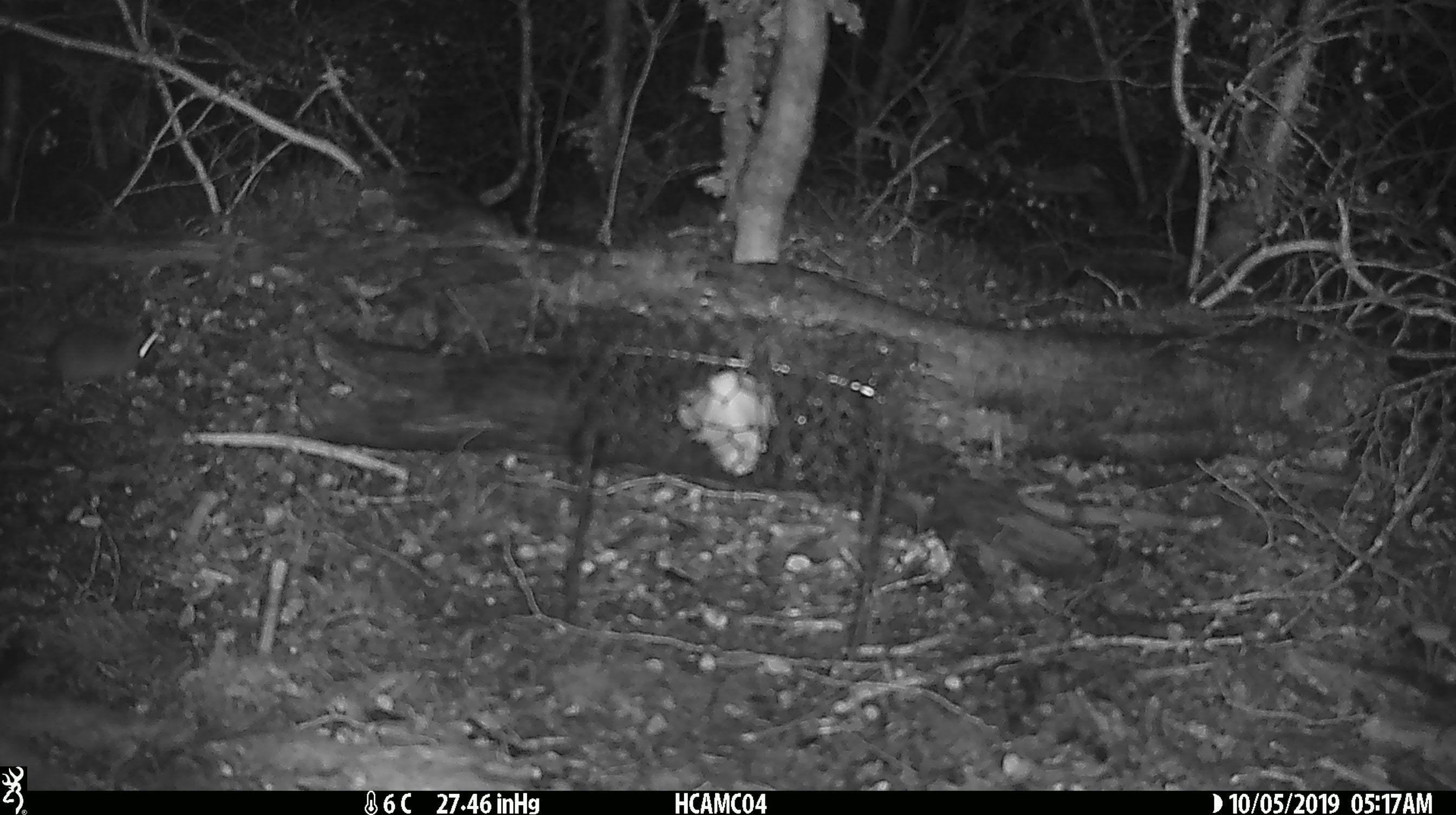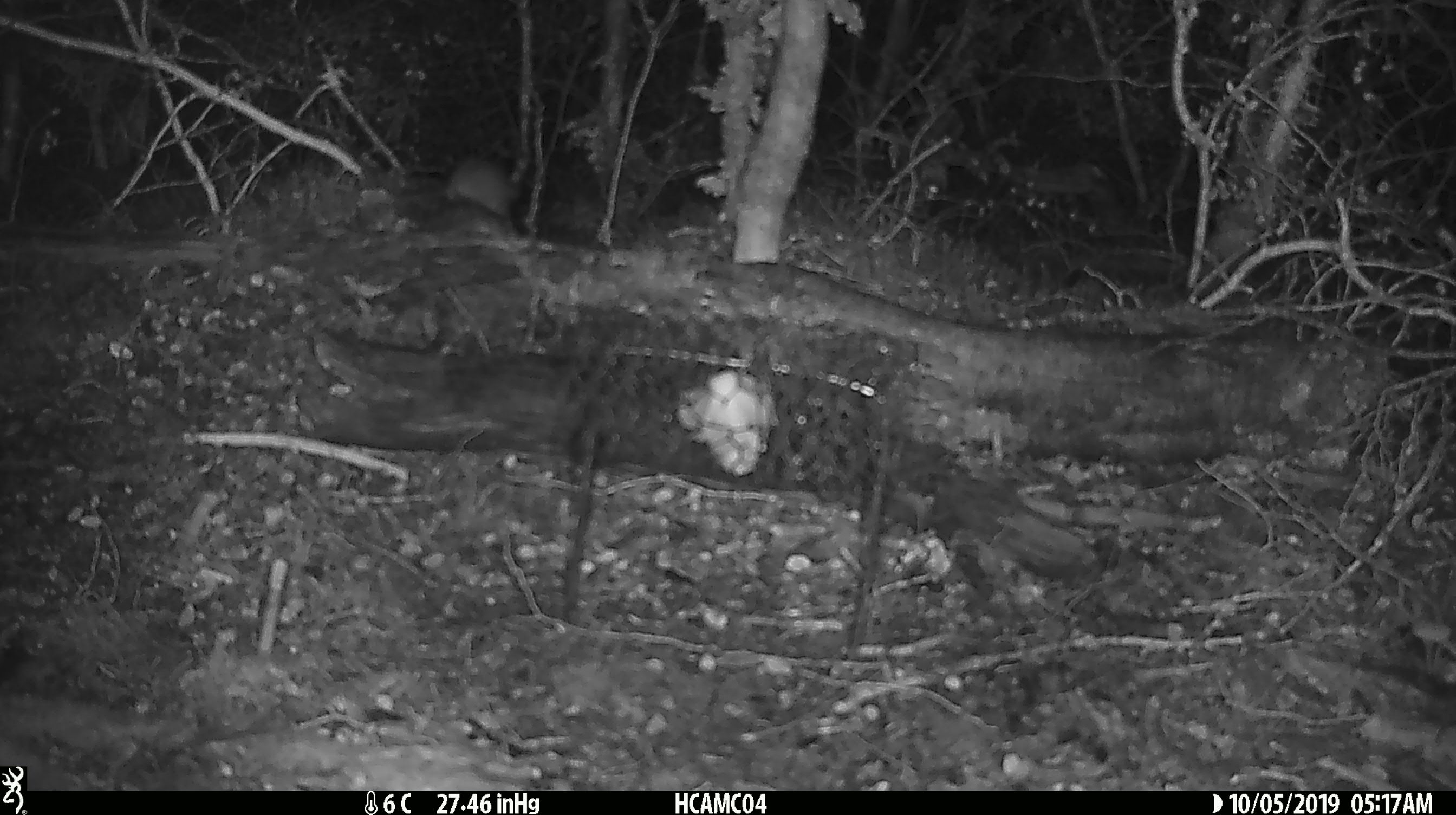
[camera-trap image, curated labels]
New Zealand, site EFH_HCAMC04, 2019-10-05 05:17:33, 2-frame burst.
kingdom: Animalia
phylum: Chordata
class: Mammalia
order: Rodentia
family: Muridae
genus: Mus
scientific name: Mus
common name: mouse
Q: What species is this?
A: Mouse (Mus).